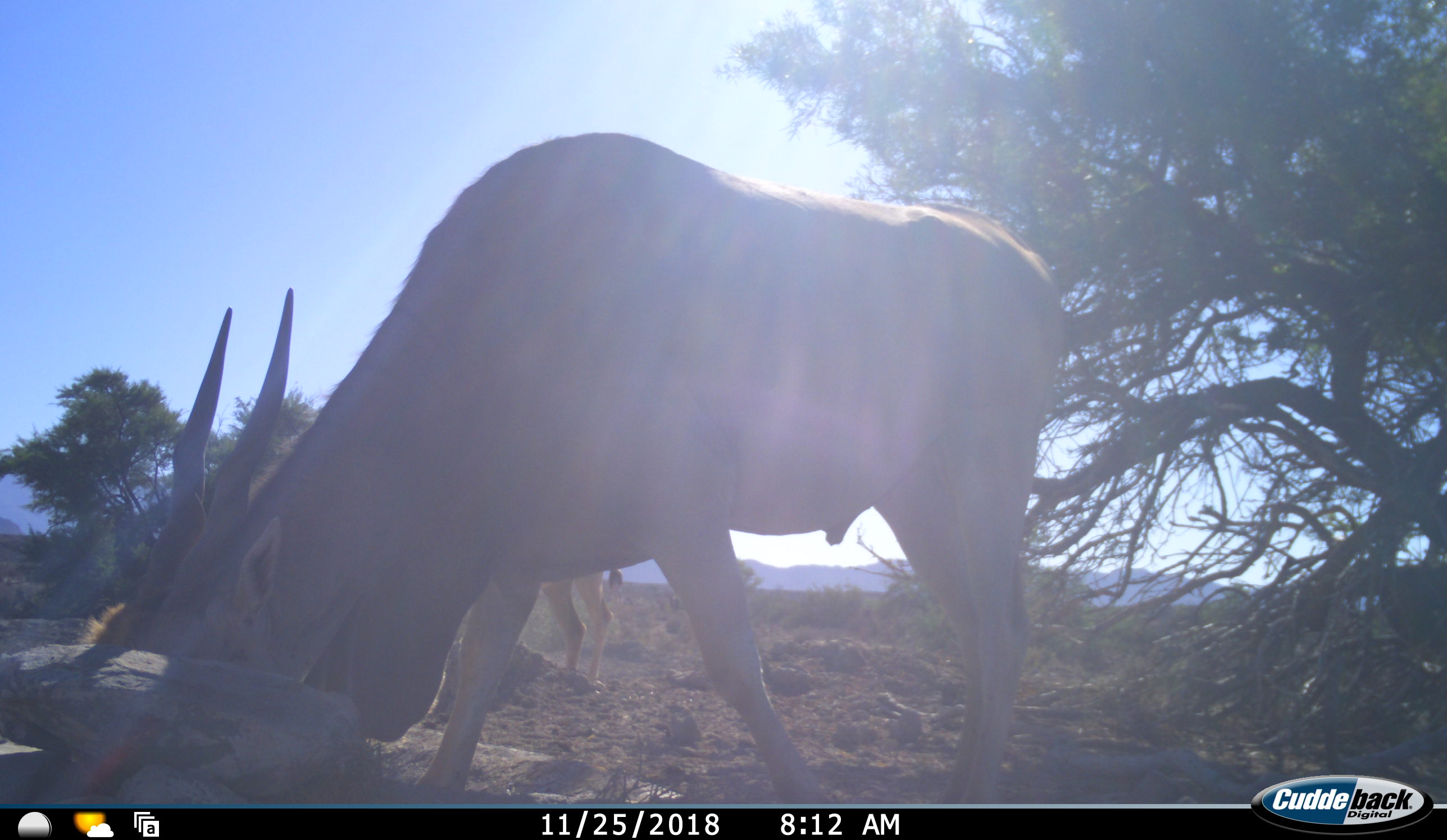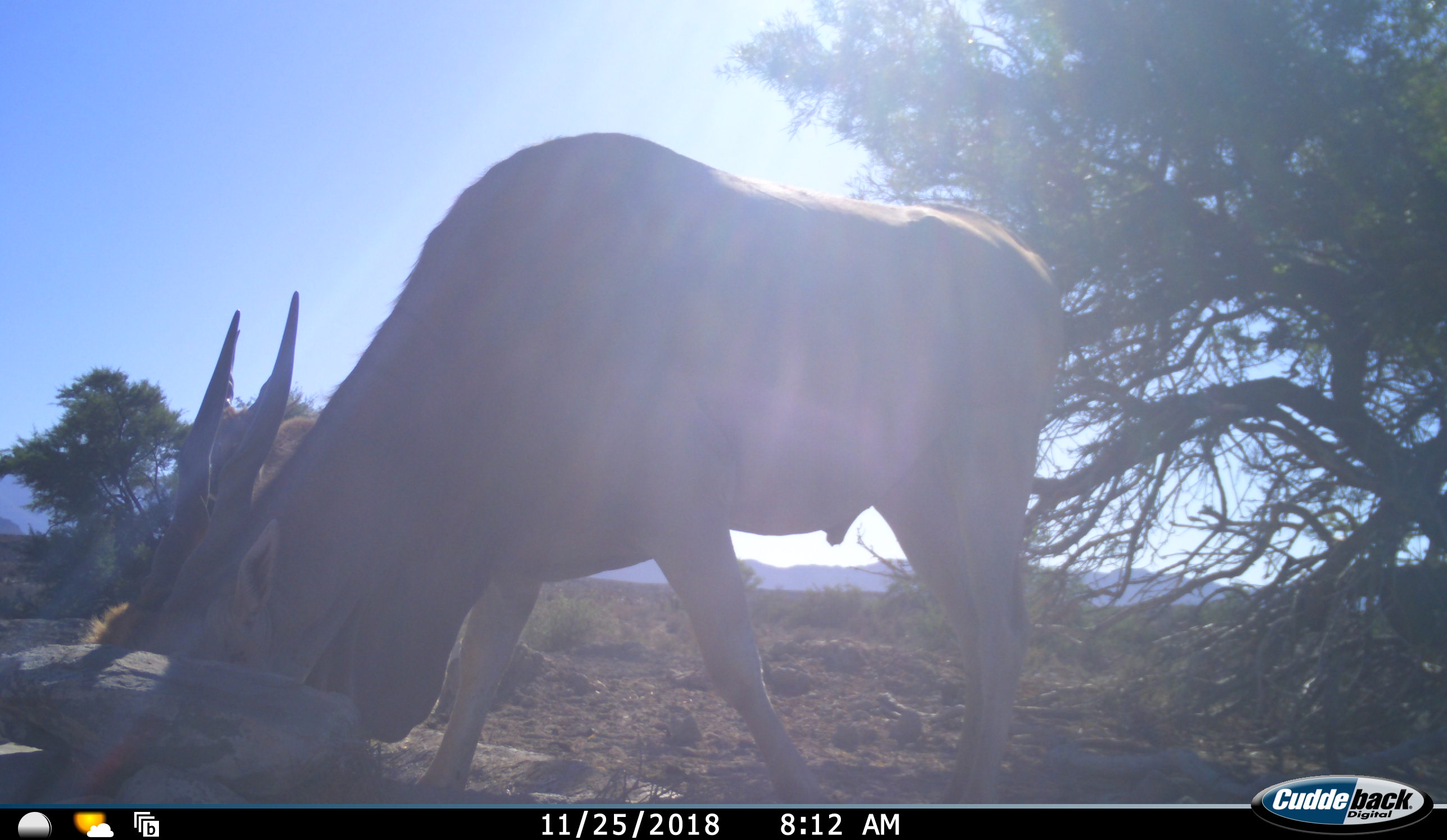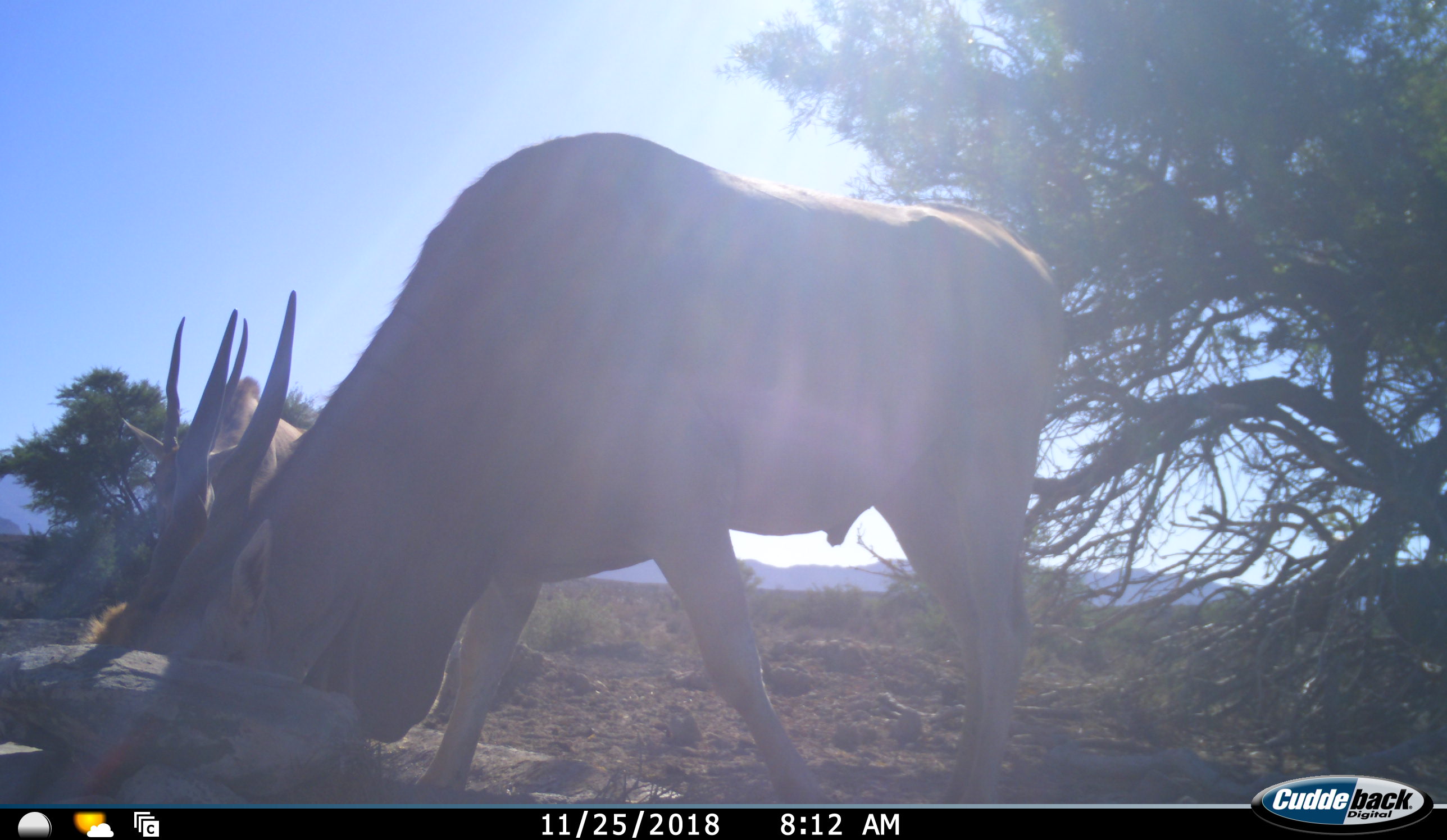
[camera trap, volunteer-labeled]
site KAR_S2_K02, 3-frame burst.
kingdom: Animalia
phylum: Chordata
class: Mammalia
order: Artiodactyla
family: Bovidae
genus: Tragelaphus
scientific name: Tragelaphus oryx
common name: eland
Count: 2.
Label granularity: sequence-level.